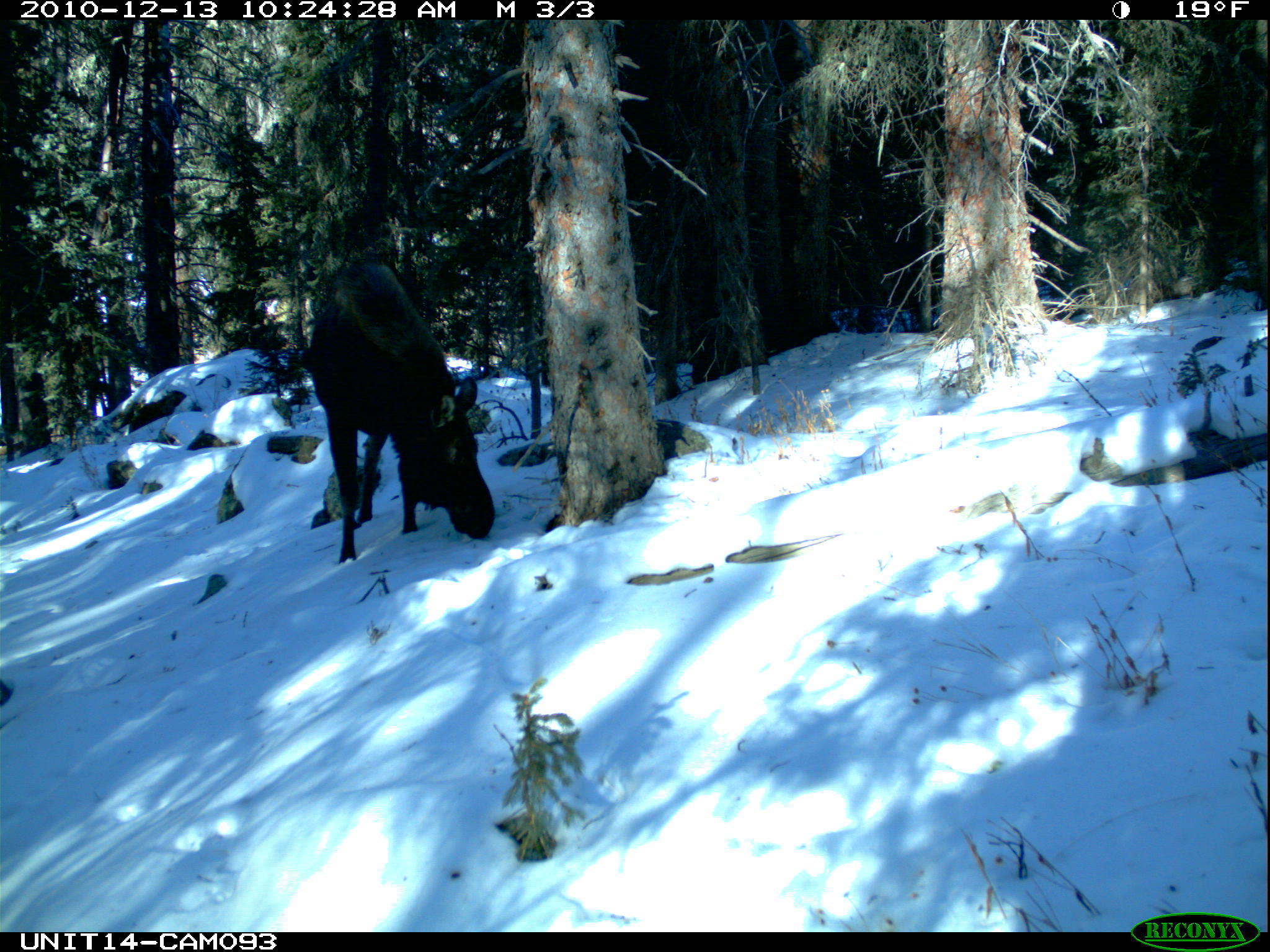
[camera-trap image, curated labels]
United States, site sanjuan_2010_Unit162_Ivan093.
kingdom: Animalia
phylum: Chordata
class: Mammalia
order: Artiodactyla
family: Cervidae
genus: Alces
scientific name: Alces alces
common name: moose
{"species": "Alces alces (moose)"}